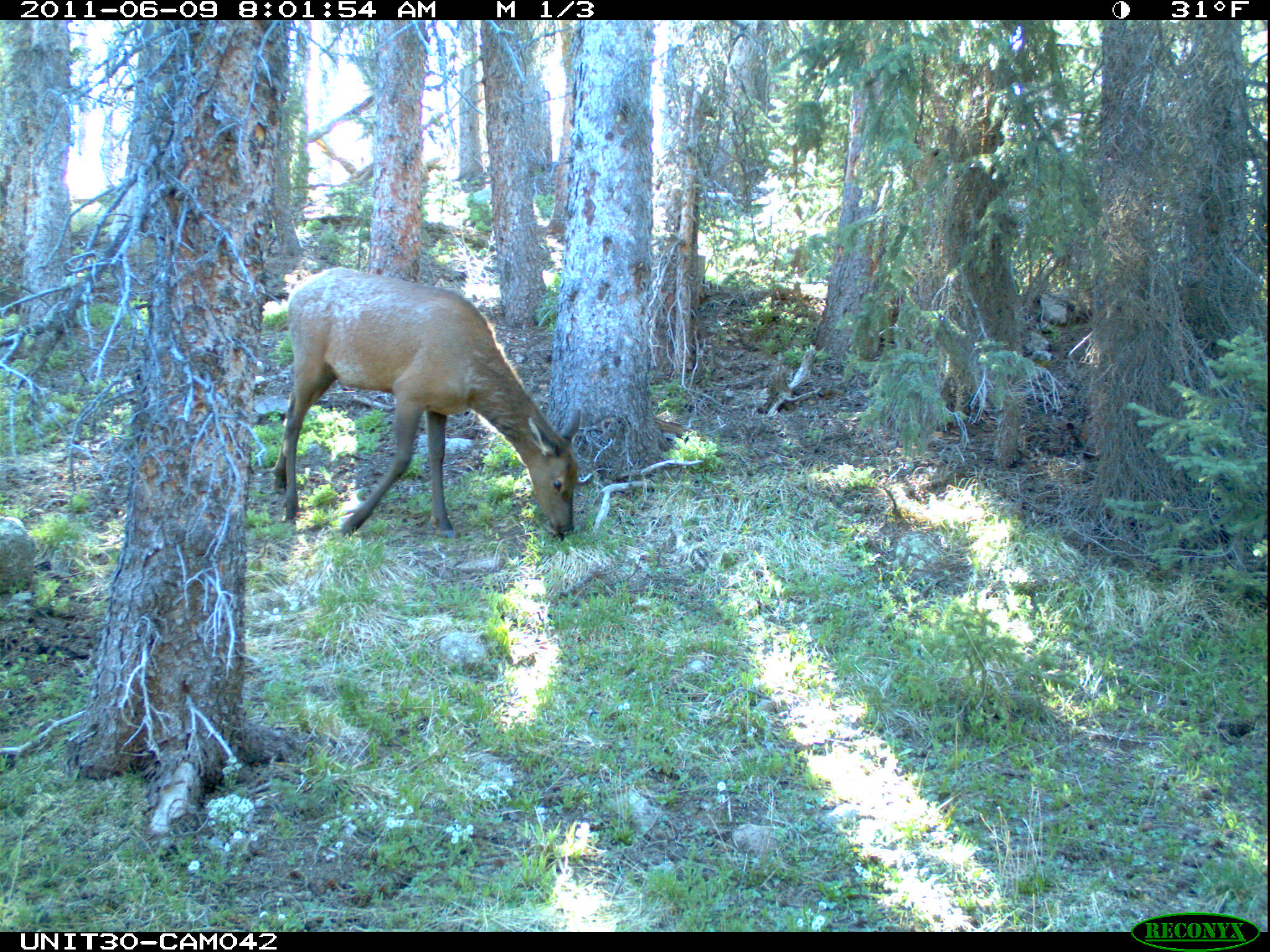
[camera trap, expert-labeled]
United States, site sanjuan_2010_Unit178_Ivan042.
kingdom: Animalia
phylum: Chordata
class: Mammalia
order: Artiodactyla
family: Cervidae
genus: Cervus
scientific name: Cervus elaphus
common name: red deer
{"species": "Cervus elaphus (red deer)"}